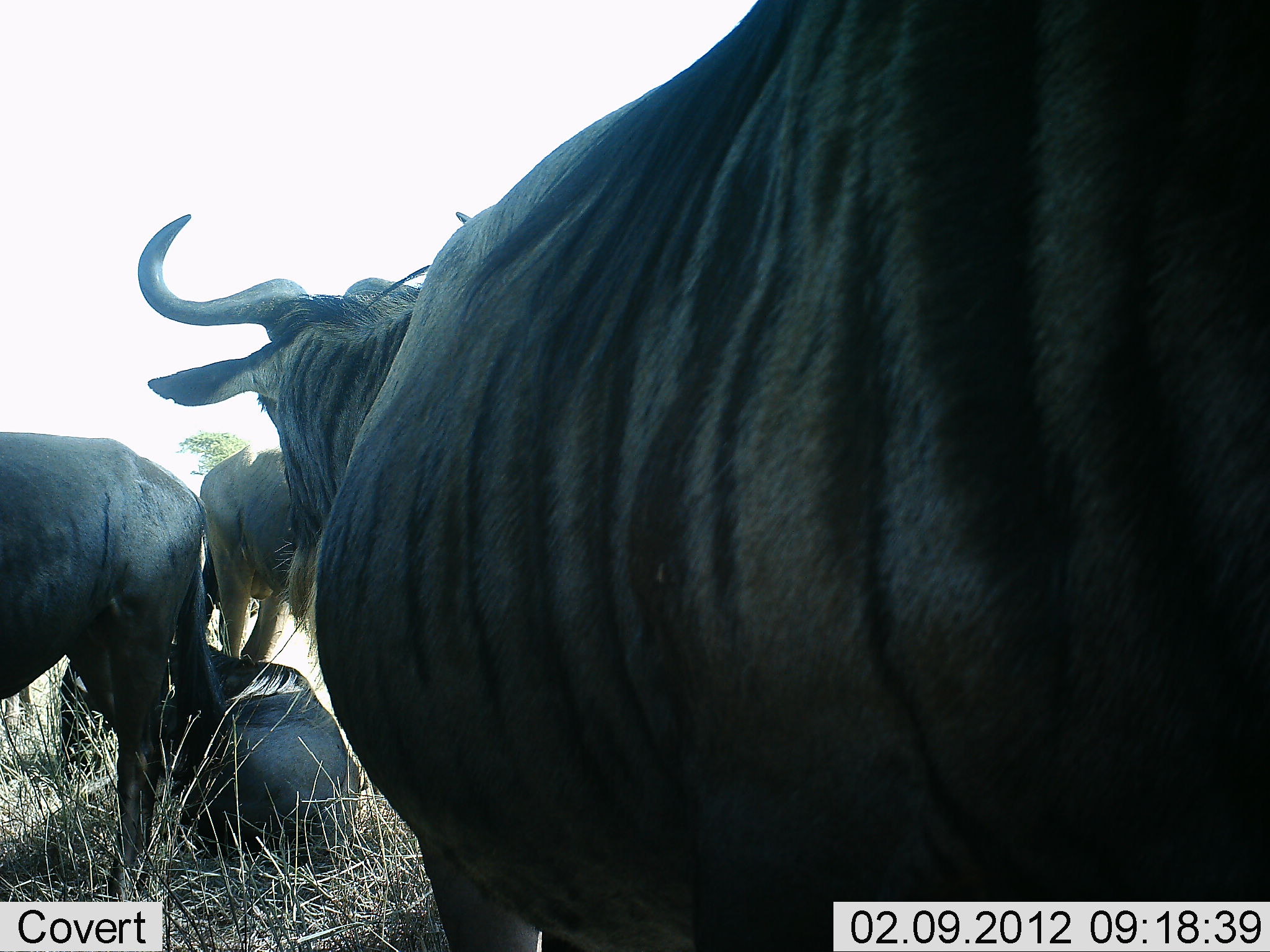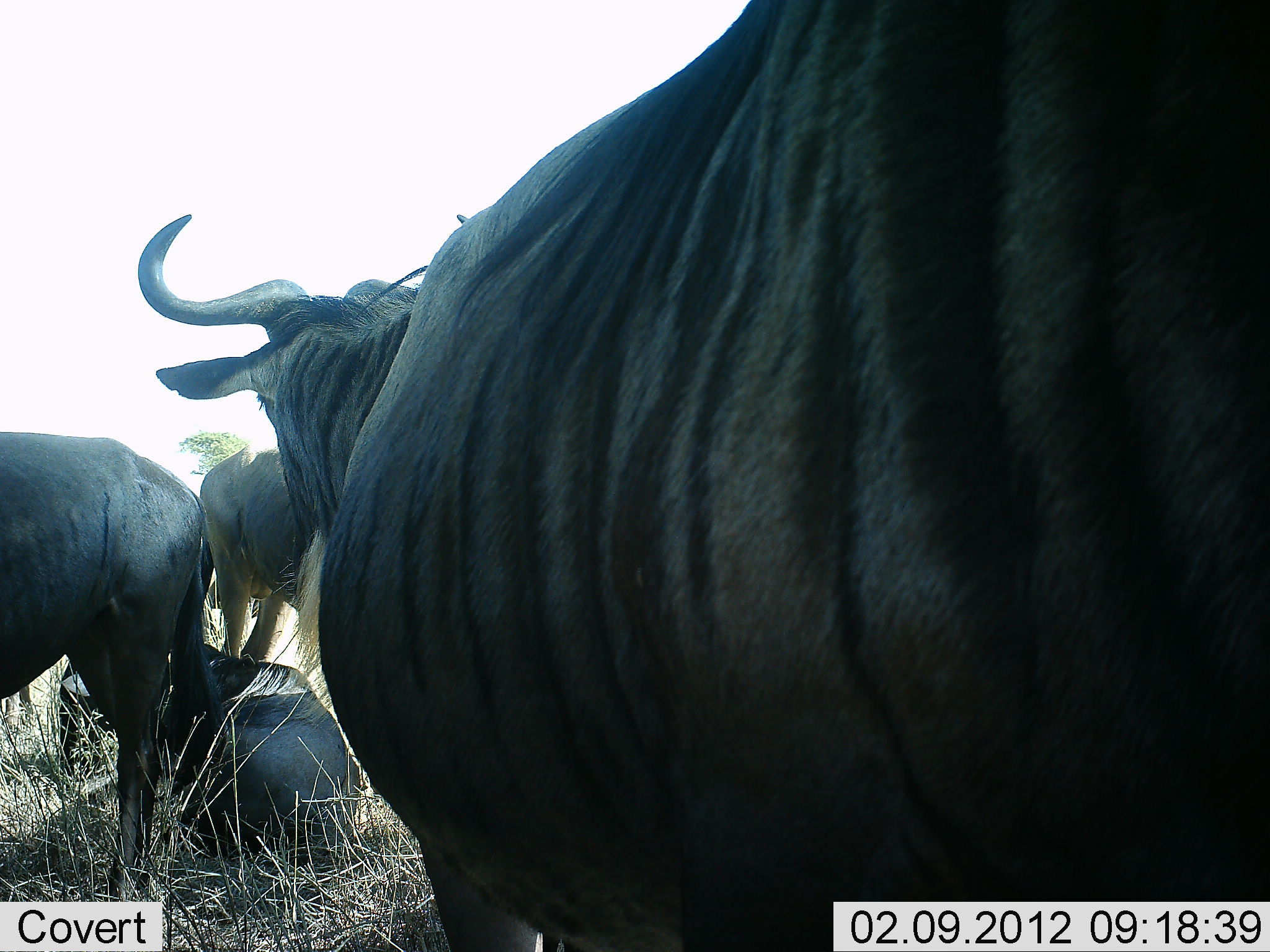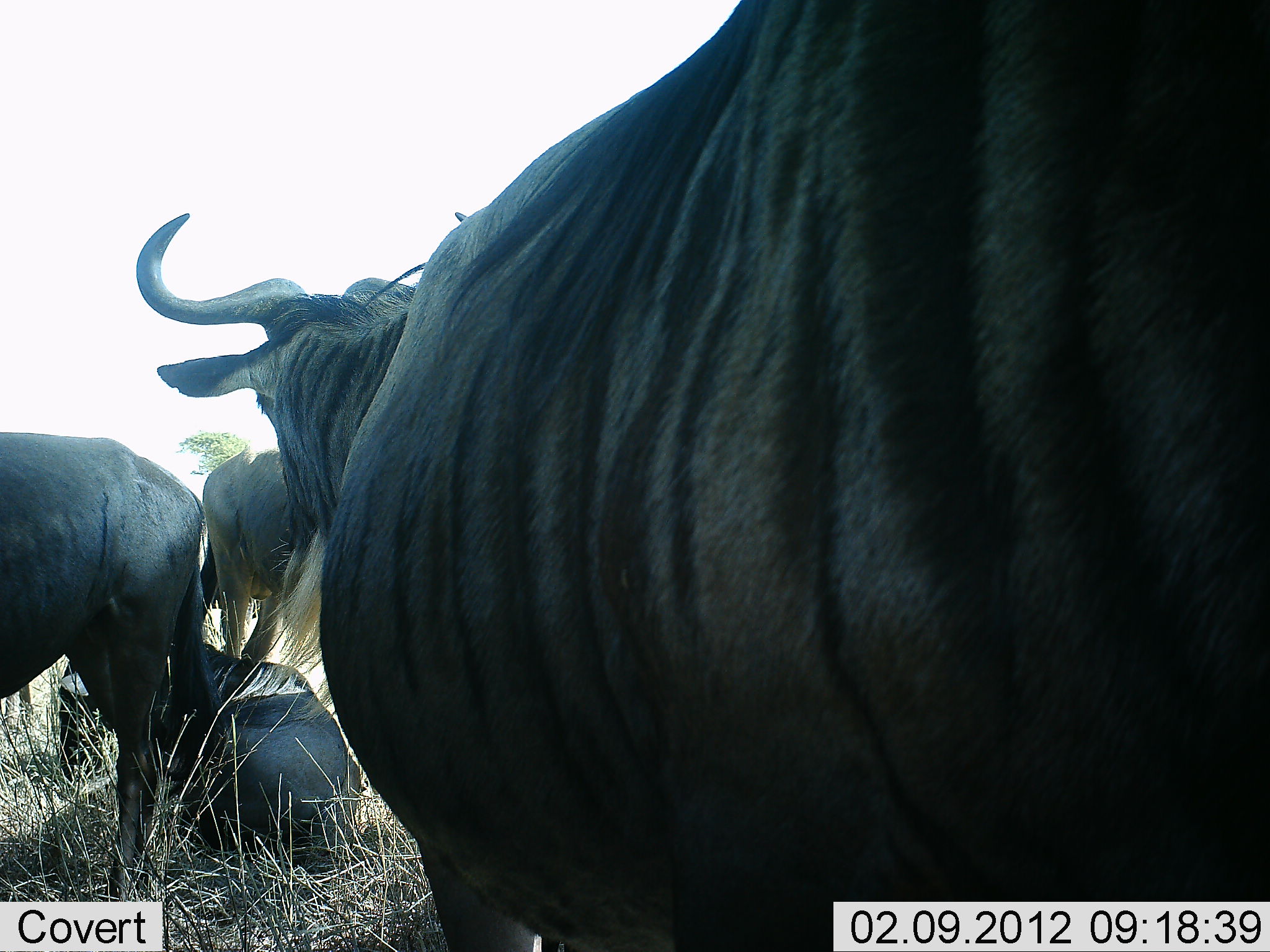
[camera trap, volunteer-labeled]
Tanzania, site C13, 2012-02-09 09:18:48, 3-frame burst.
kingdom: Animalia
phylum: Chordata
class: Mammalia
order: Artiodactyla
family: Bovidae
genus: Connochaetes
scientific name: Connochaetes taurinus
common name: blue wildebeest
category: wildebeest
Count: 4.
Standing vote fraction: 90%.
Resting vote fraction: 95%.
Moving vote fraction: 10%.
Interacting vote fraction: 0%.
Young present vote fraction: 0%.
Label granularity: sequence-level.